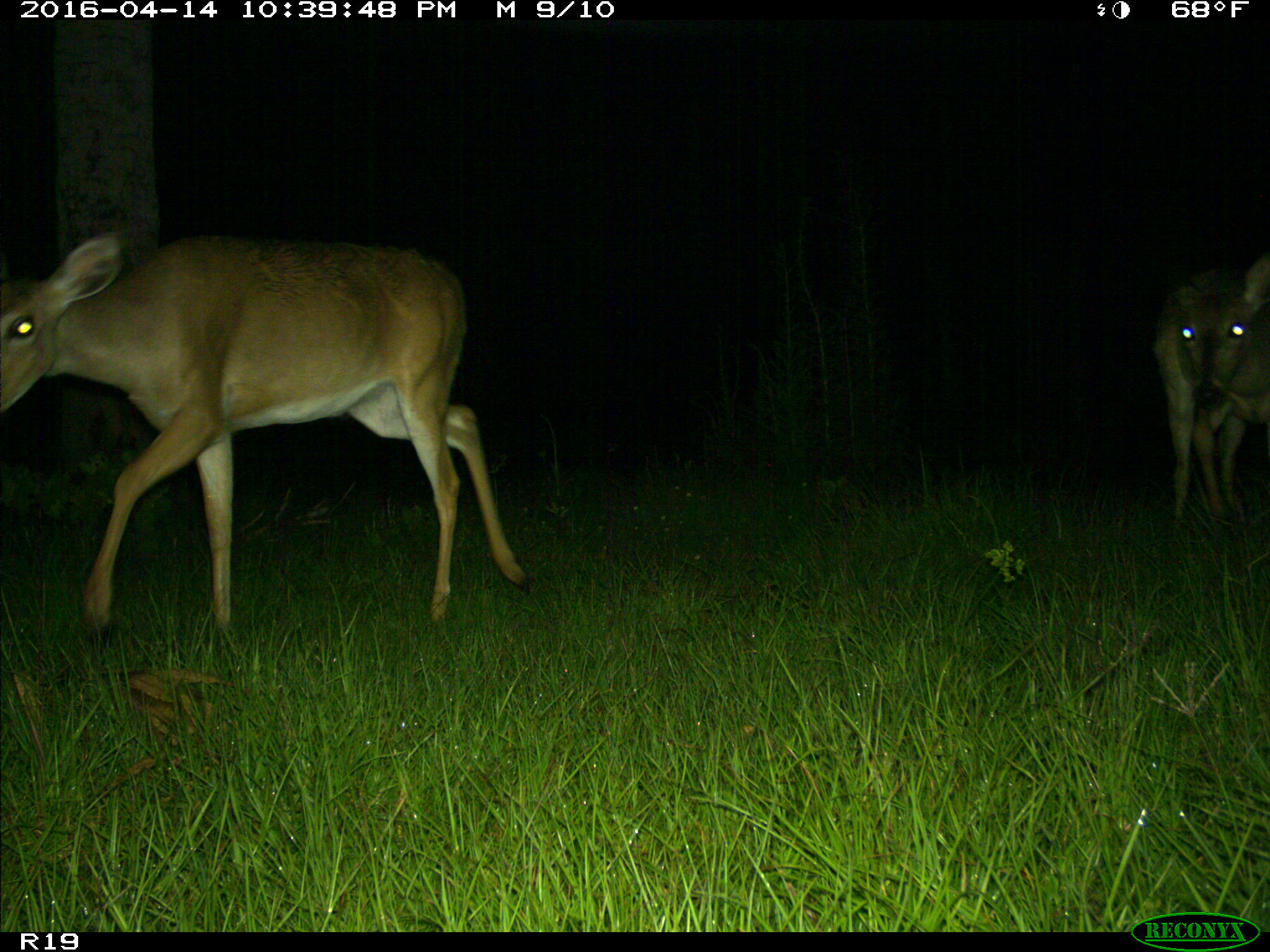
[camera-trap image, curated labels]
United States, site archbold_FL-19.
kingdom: Animalia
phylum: Chordata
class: Mammalia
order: Artiodactyla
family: Cervidae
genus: Odocoileus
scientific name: Odocoileus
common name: deer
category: unidentified deer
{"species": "unidentified deer (deer) (Odocoileus)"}